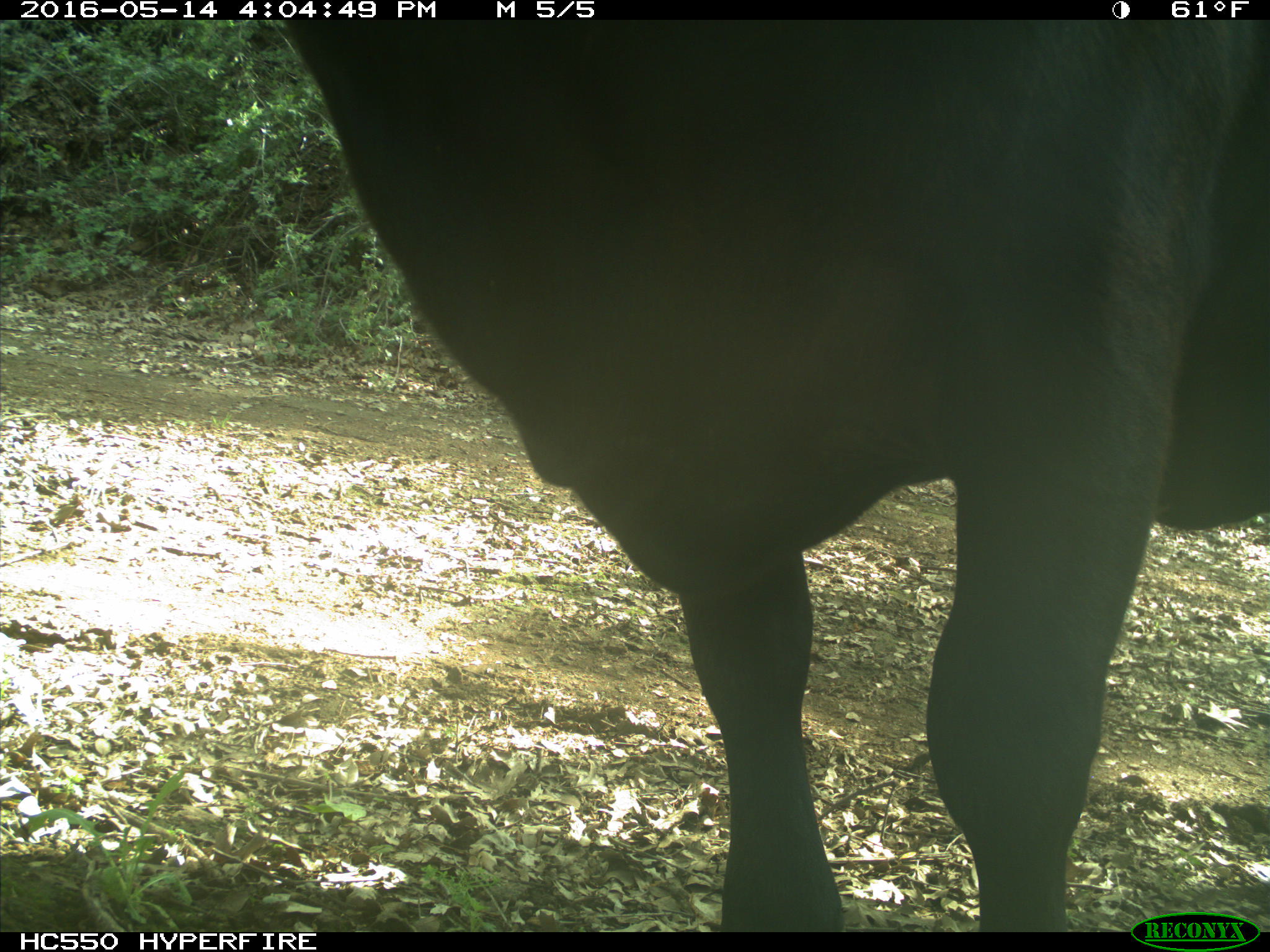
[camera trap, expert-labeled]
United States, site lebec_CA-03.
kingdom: Animalia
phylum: Chordata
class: Mammalia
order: Artiodactyla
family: Bovidae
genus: Bos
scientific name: Bos taurus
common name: domestic cow